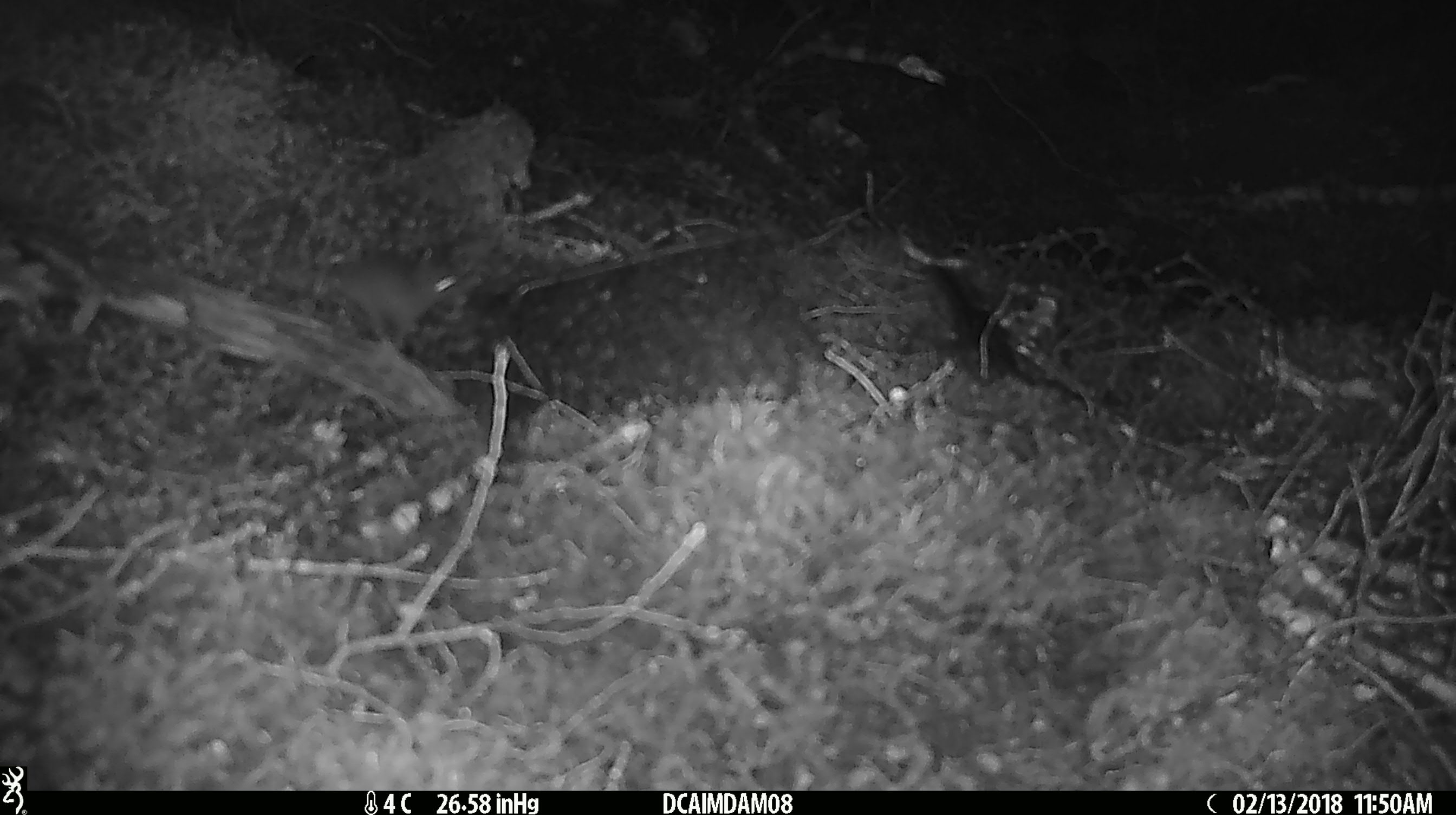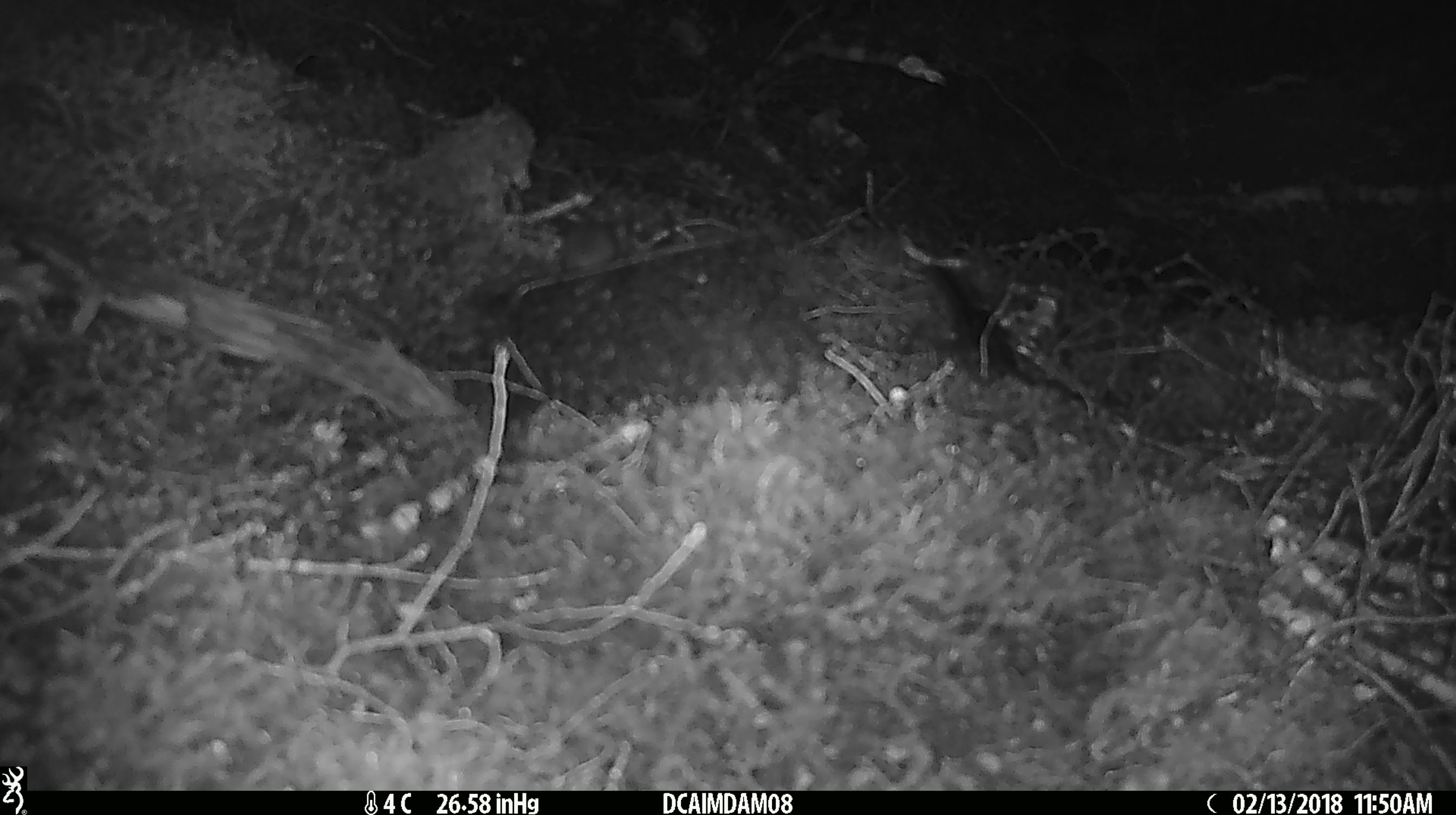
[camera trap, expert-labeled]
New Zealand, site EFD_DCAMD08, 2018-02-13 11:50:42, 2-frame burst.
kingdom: Animalia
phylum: Chordata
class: Mammalia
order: Rodentia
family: Muridae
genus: Mus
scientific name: Mus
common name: mouse